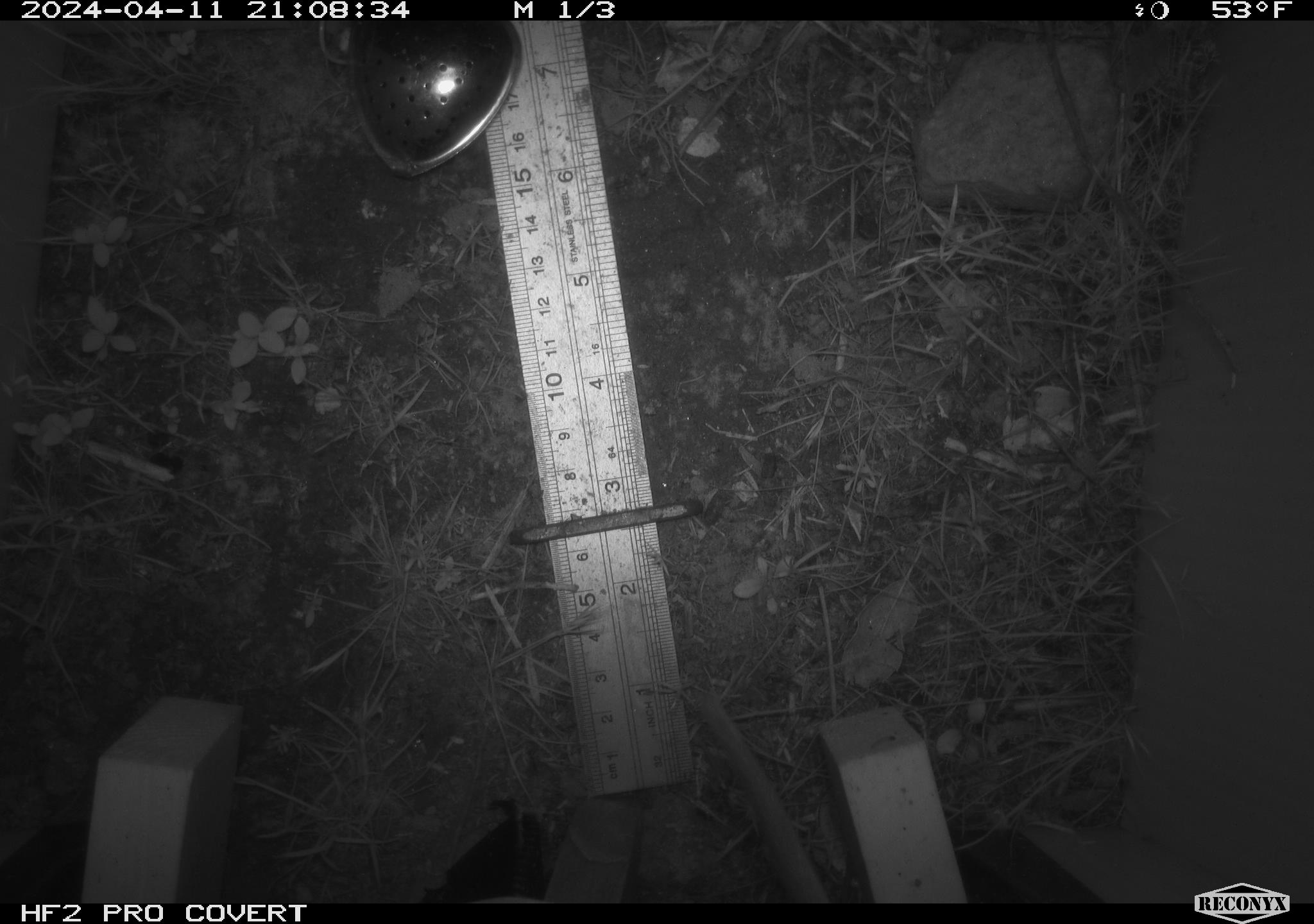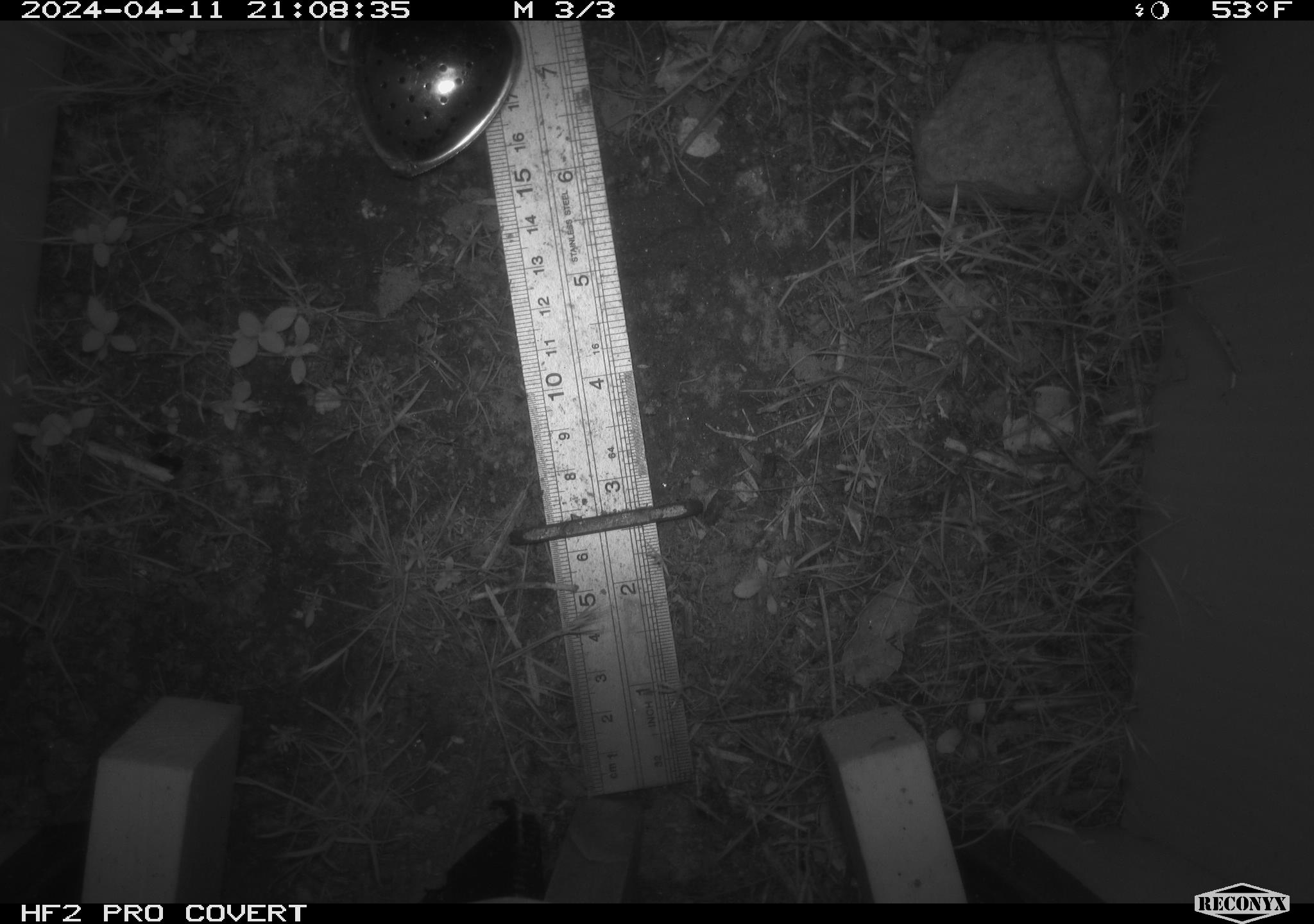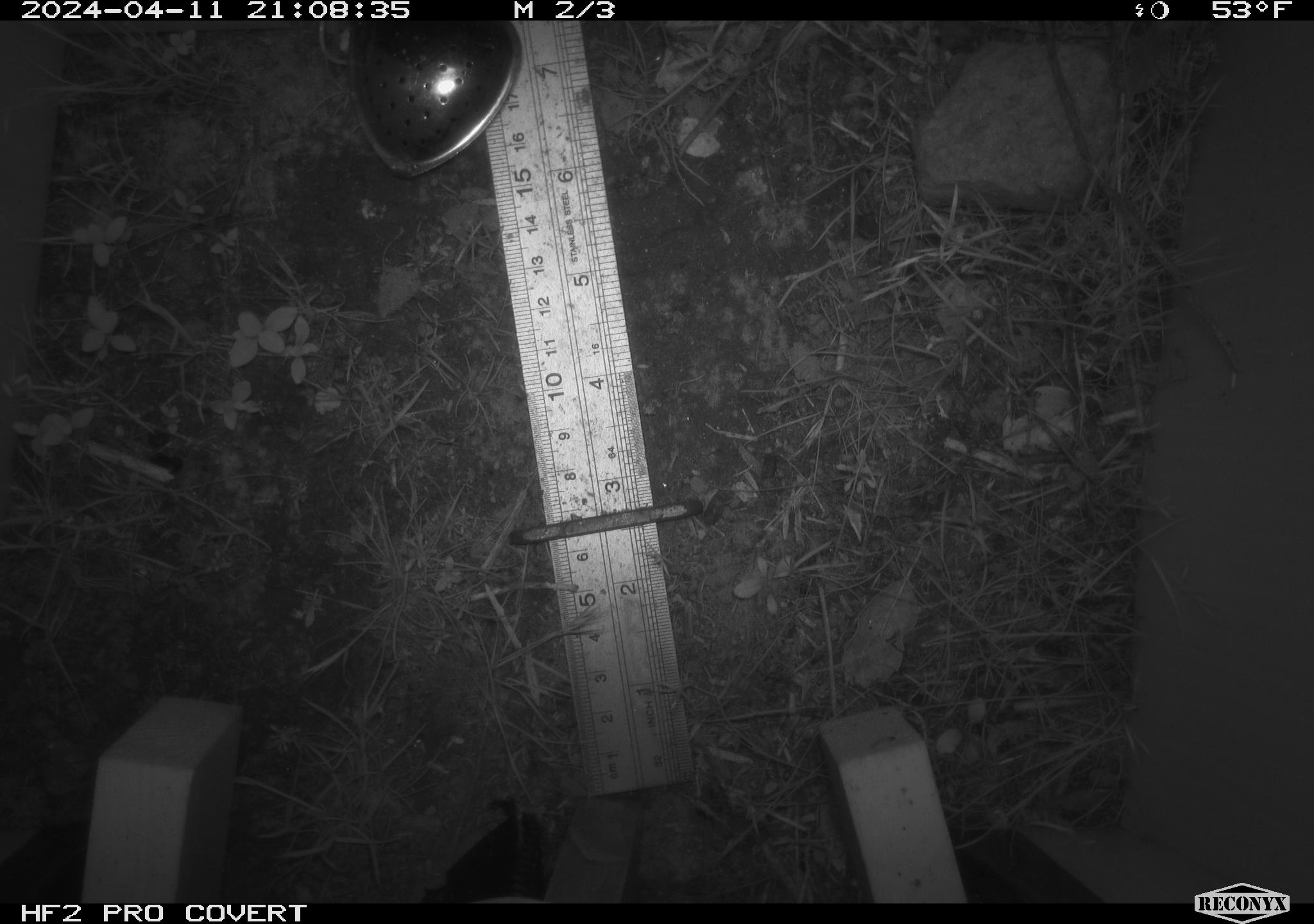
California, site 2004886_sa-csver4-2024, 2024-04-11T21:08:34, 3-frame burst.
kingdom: Animalia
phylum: Chordata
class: Mammalia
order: Rodentia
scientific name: Rodentia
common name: woodrat or rat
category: woodrat or rat species